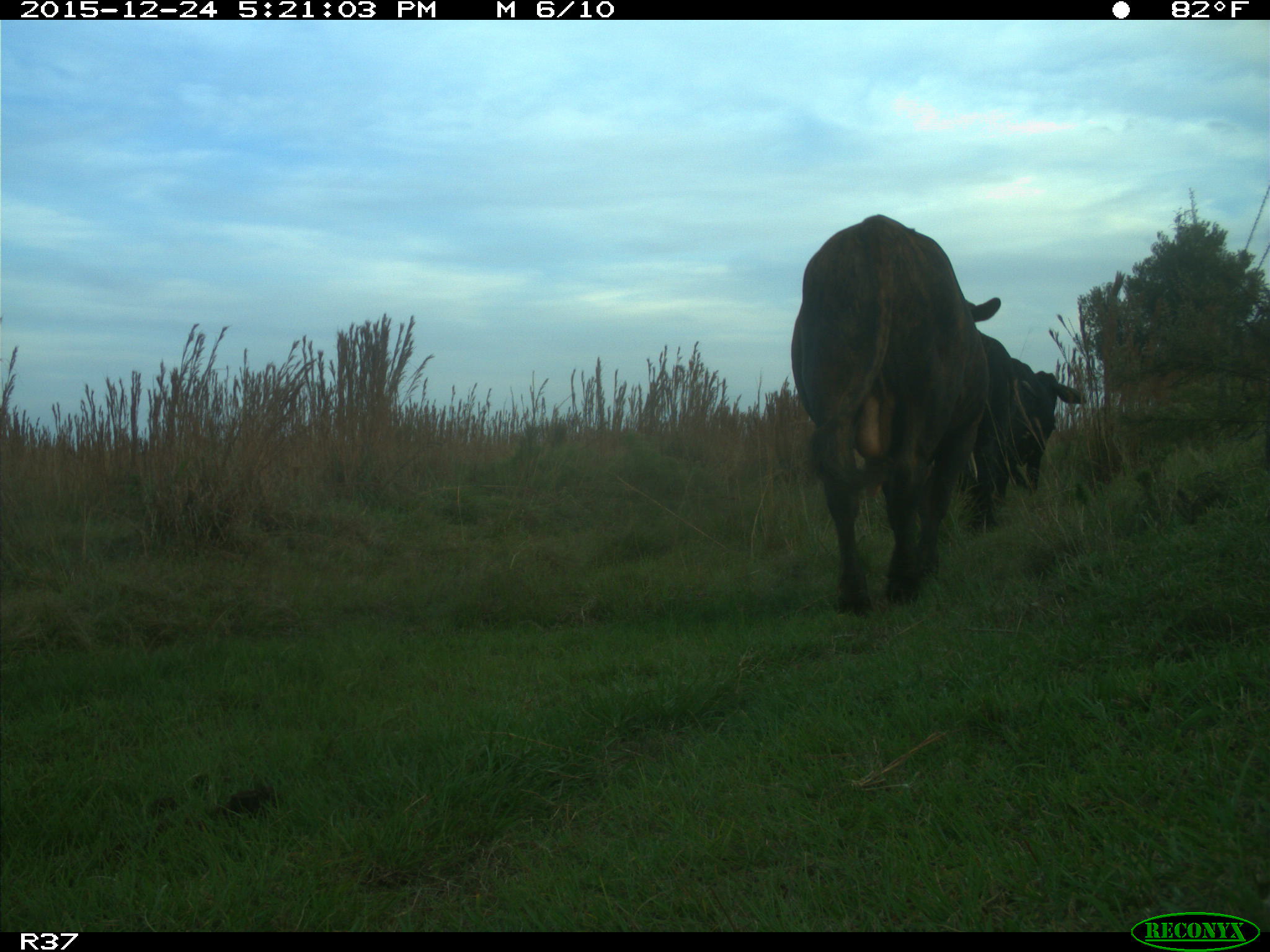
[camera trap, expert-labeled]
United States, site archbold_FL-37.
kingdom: Animalia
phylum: Chordata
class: Mammalia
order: Artiodactyla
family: Bovidae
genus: Bos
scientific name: Bos taurus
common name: domestic cow